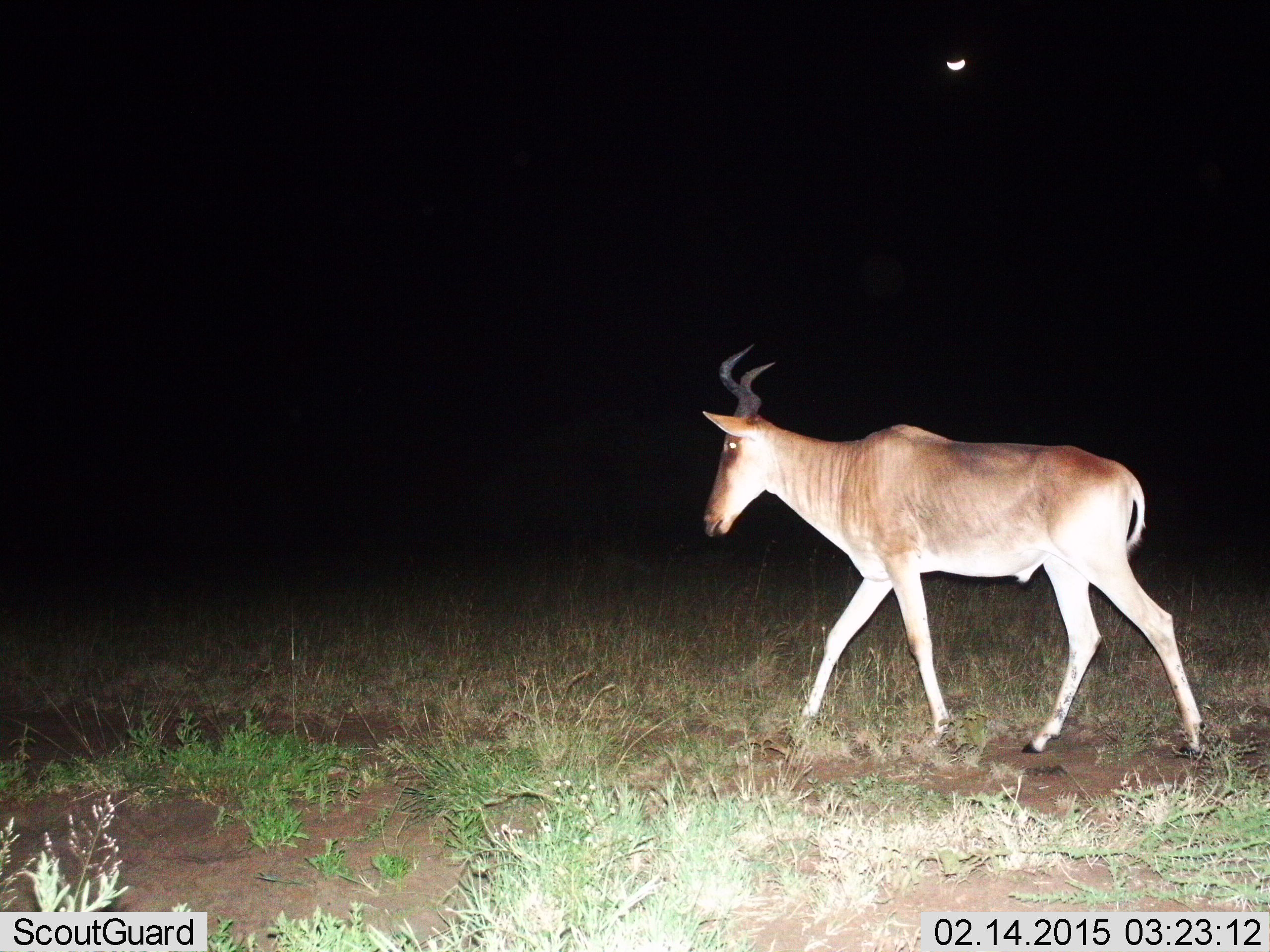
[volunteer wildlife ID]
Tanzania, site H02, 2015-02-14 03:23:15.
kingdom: Animalia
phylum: Chordata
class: Mammalia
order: Artiodactyla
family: Bovidae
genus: Alcelaphus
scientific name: Alcelaphus buselaphus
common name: hartebeest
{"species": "hartebeest (Alcelaphus buselaphus)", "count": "1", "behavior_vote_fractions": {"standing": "0%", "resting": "0%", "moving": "100%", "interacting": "0%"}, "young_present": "0%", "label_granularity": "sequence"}